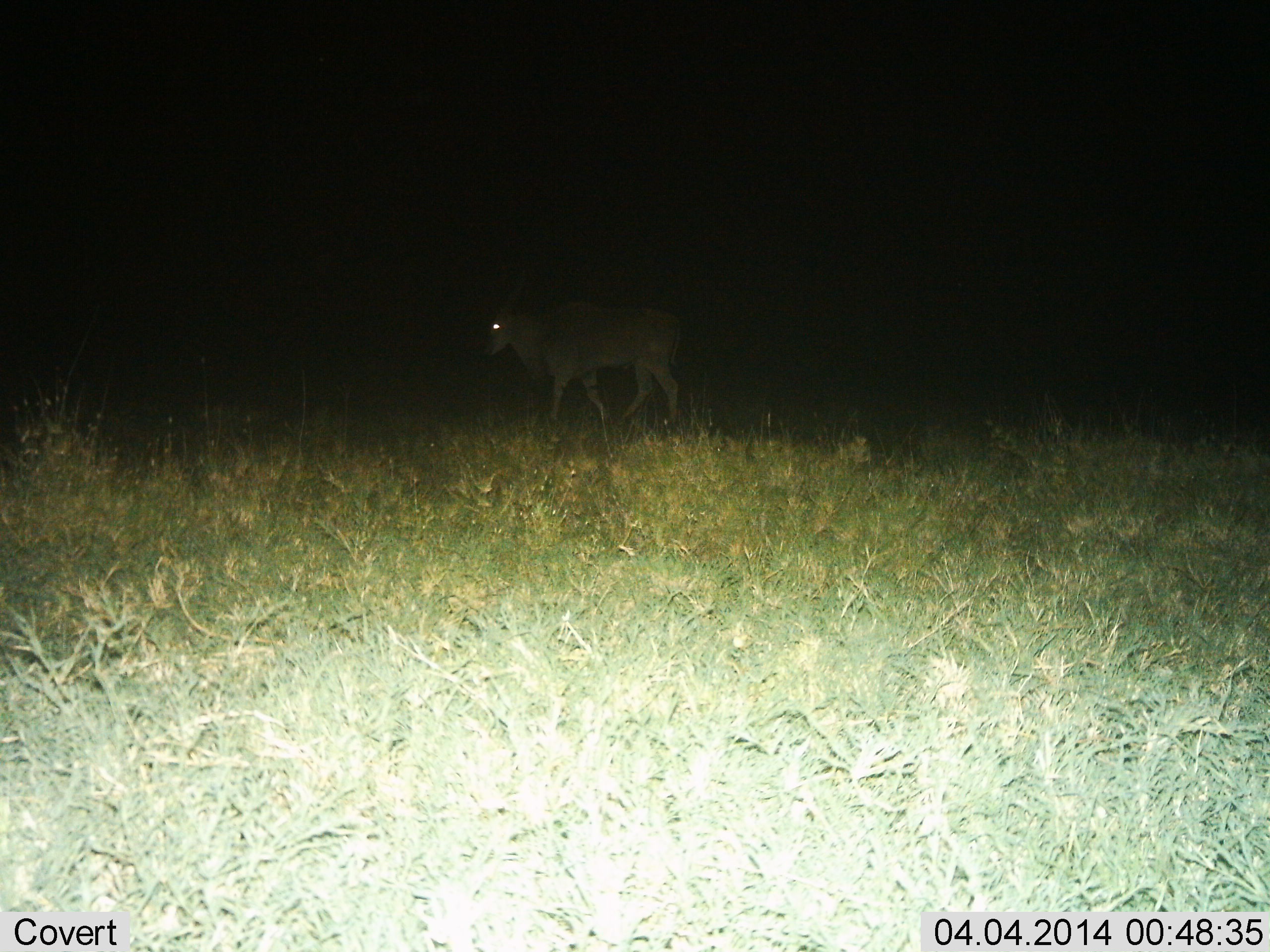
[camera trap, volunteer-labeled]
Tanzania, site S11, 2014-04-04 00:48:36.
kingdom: Animalia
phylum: Chordata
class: Mammalia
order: Artiodactyla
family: Bovidae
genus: Tragelaphus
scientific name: Tragelaphus oryx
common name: eland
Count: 1.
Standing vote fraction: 20%.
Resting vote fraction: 0%.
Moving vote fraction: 80%.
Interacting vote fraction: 0%.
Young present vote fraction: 0%.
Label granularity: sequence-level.